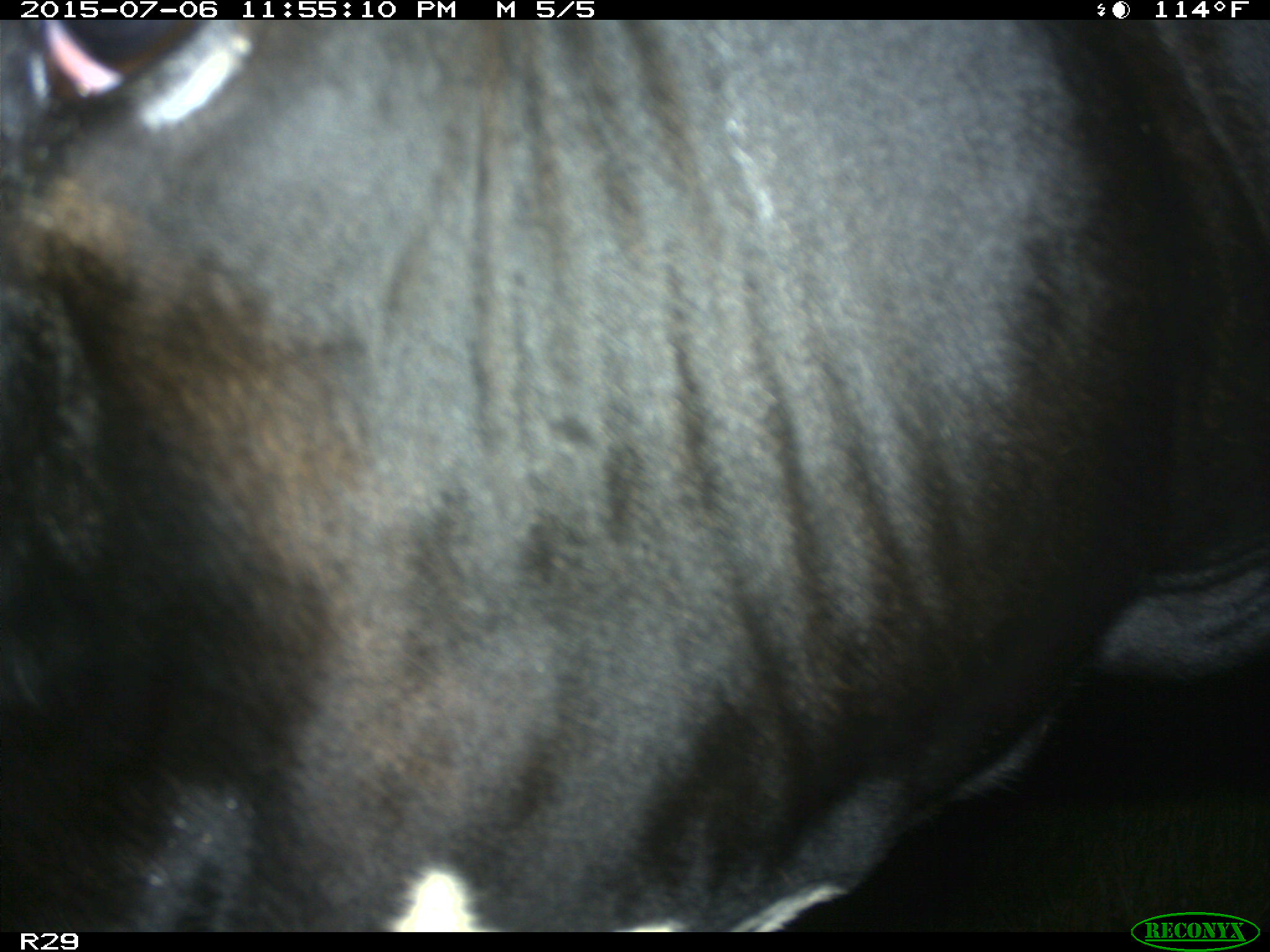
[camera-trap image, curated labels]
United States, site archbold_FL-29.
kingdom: Animalia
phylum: Chordata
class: Mammalia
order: Artiodactyla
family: Bovidae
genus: Bos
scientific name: Bos taurus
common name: domestic cow